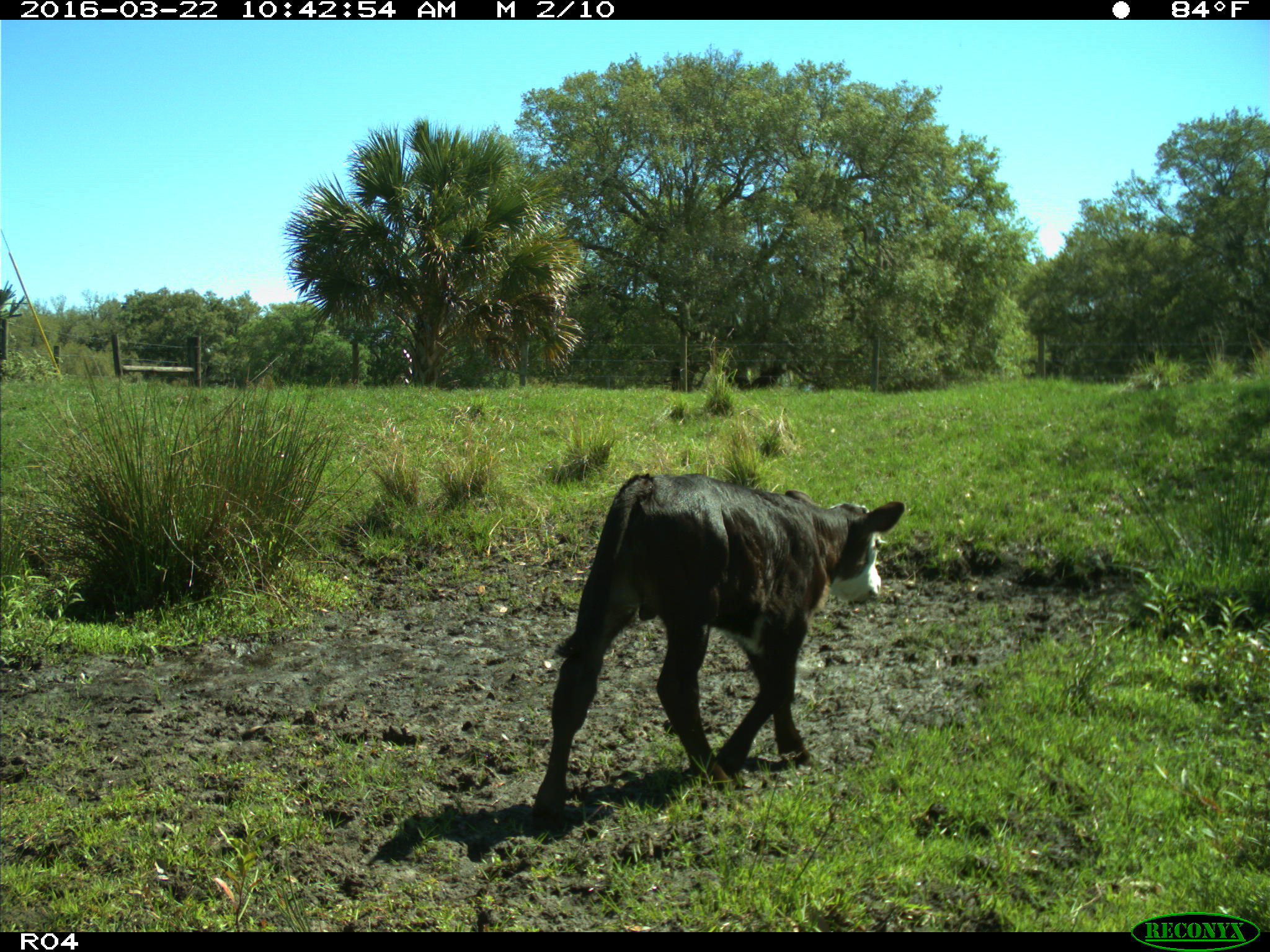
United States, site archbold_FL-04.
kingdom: Animalia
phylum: Chordata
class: Mammalia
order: Artiodactyla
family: Bovidae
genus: Bos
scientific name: Bos taurus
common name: domestic cow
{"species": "Bos taurus (domestic cow)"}